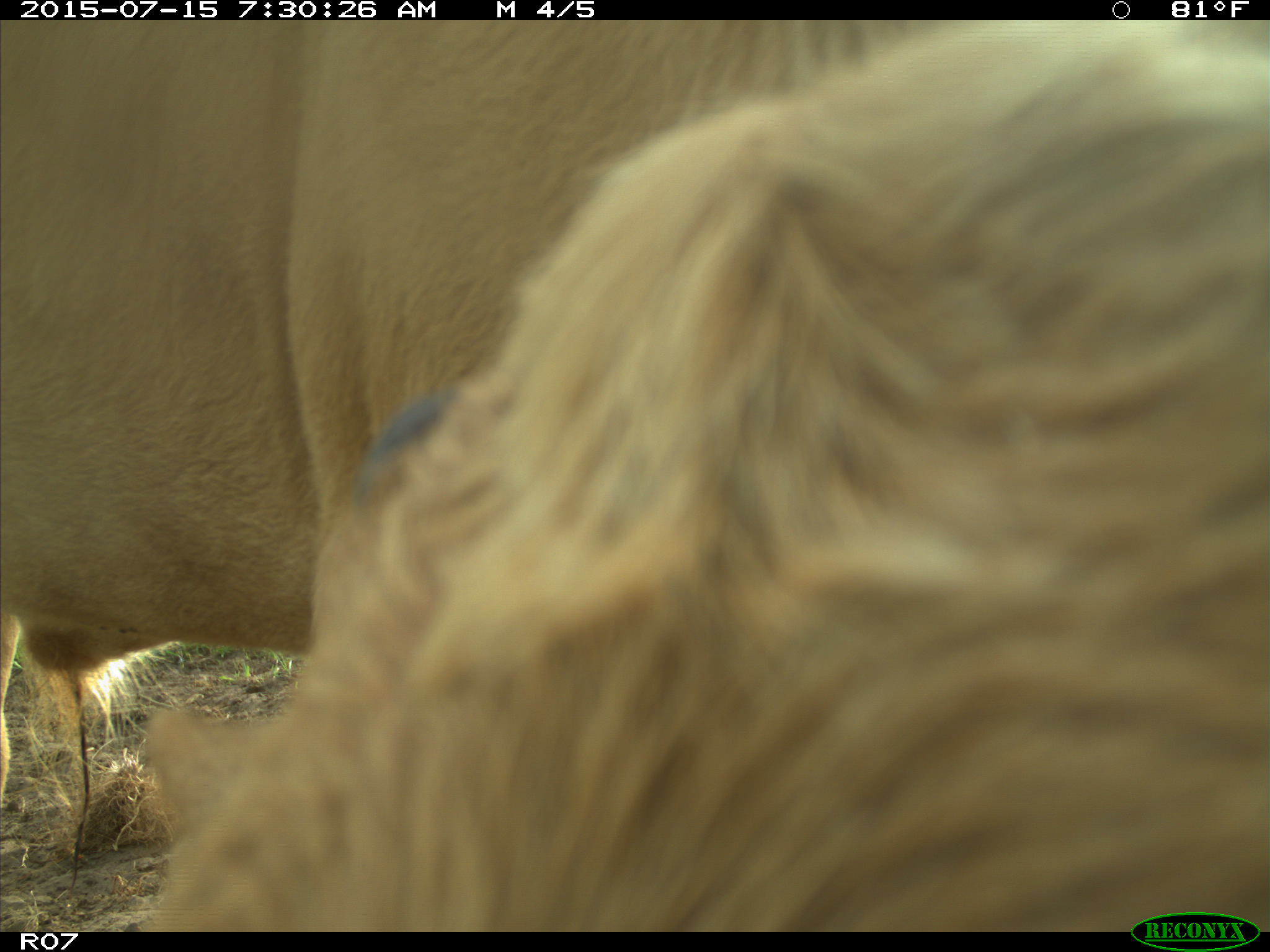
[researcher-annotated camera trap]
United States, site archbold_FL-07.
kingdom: Animalia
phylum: Chordata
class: Mammalia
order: Artiodactyla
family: Bovidae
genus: Bos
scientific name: Bos taurus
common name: domestic cow